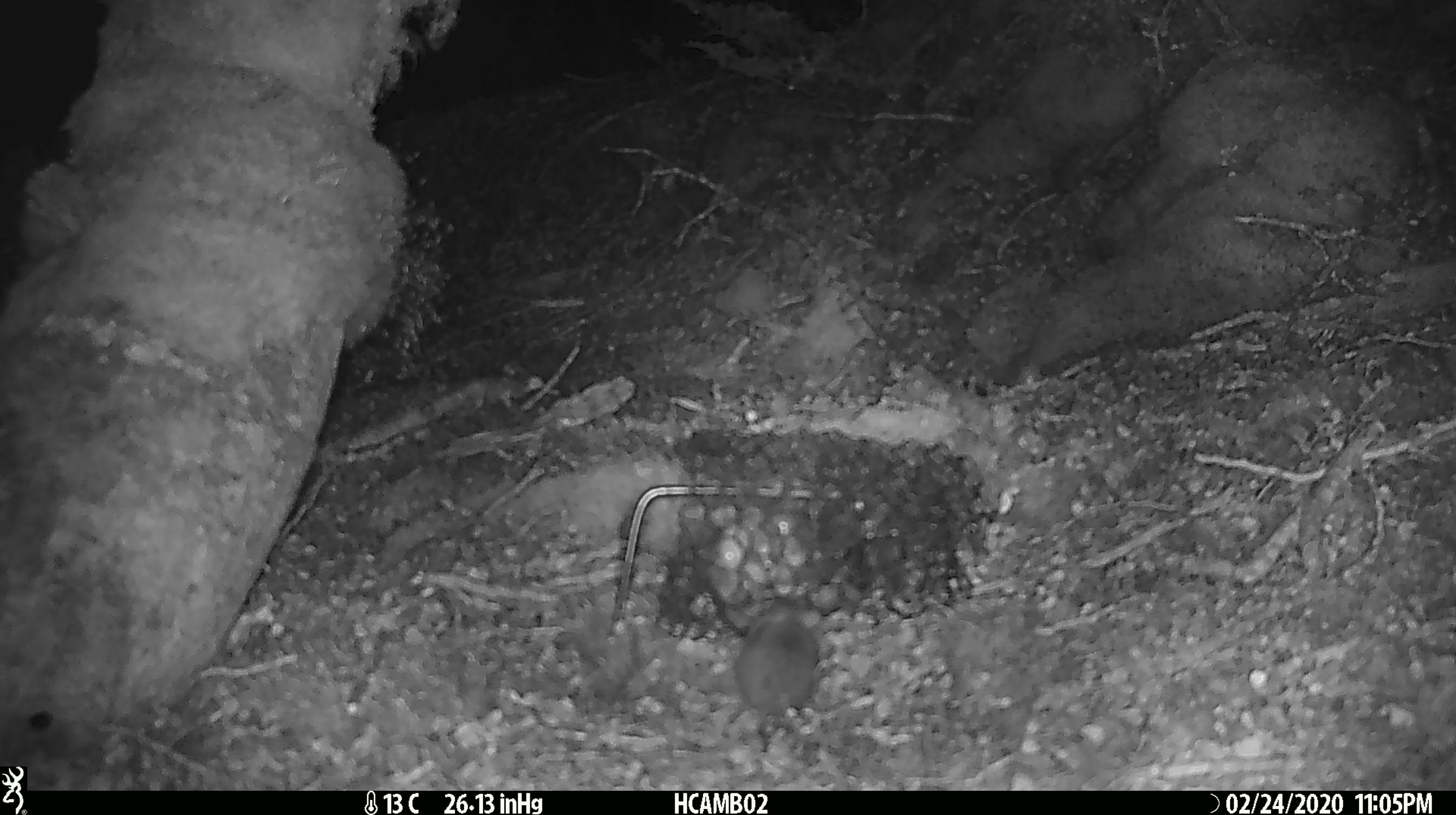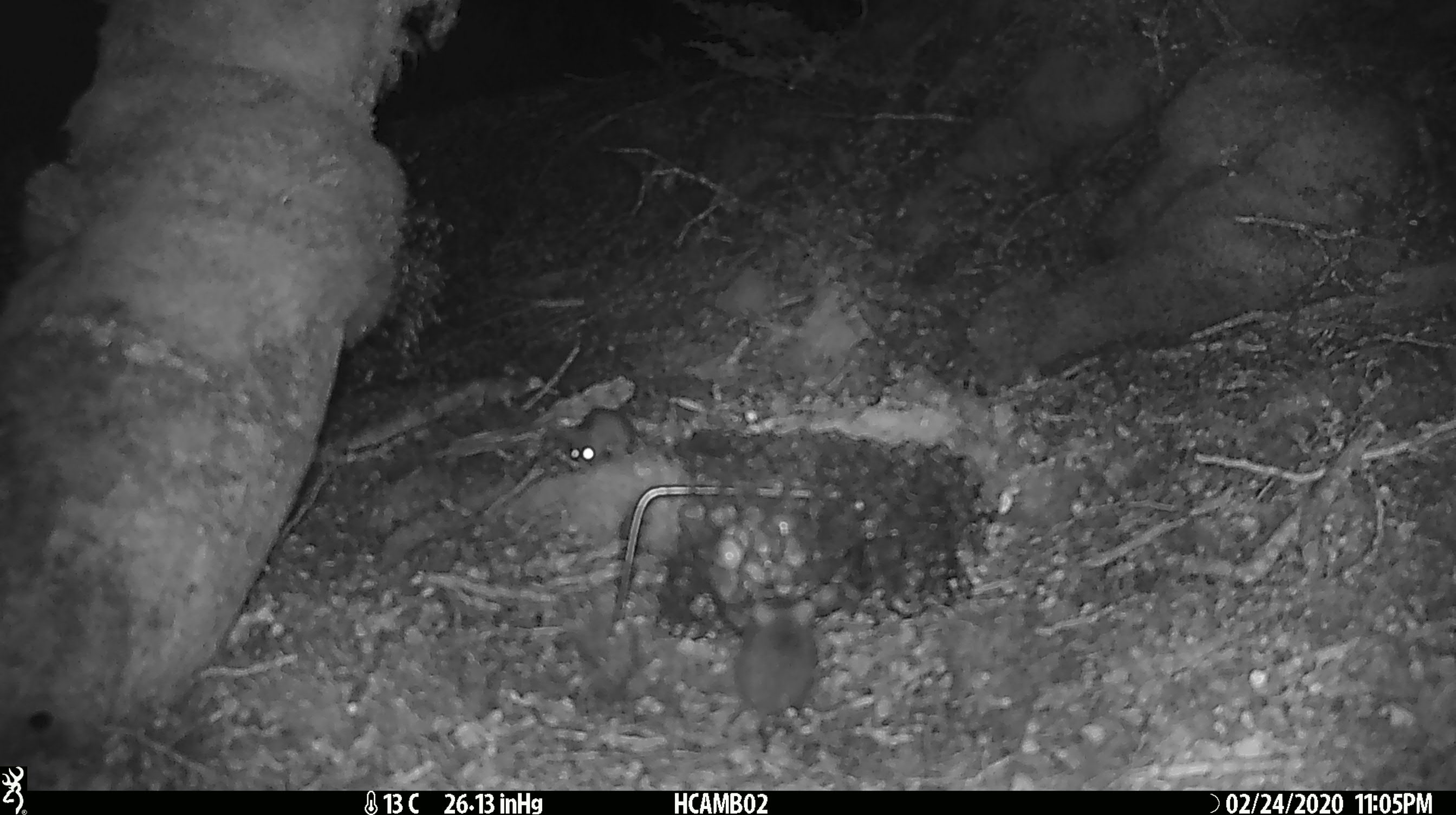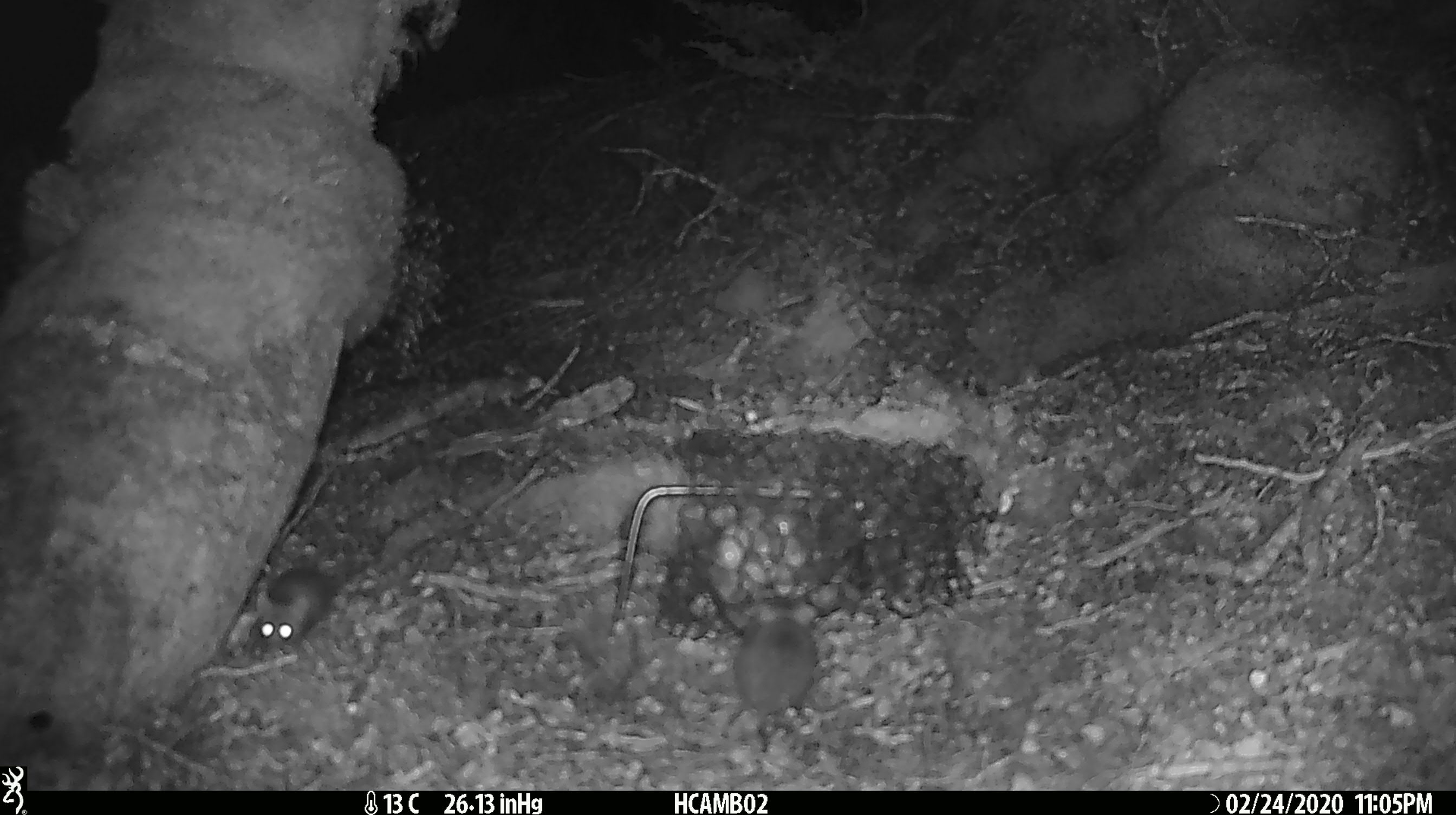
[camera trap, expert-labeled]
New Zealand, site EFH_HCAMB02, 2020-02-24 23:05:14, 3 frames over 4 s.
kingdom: Animalia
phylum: Chordata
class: Mammalia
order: Rodentia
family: Muridae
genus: Mus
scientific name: Mus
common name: mouse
Mouse (Mus).